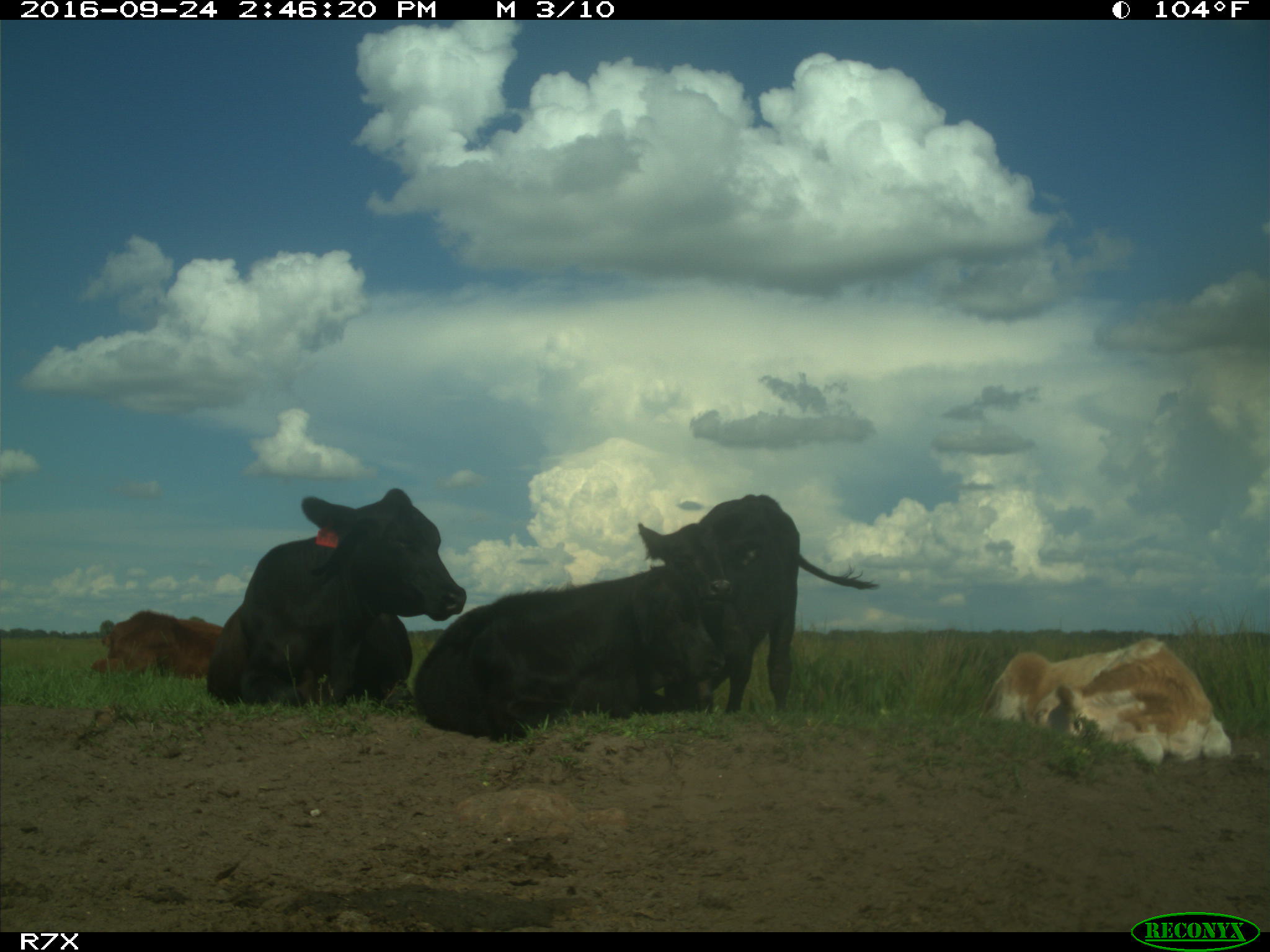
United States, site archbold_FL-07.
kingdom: Animalia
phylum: Chordata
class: Mammalia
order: Artiodactyla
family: Bovidae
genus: Bos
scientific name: Bos taurus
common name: domestic cow